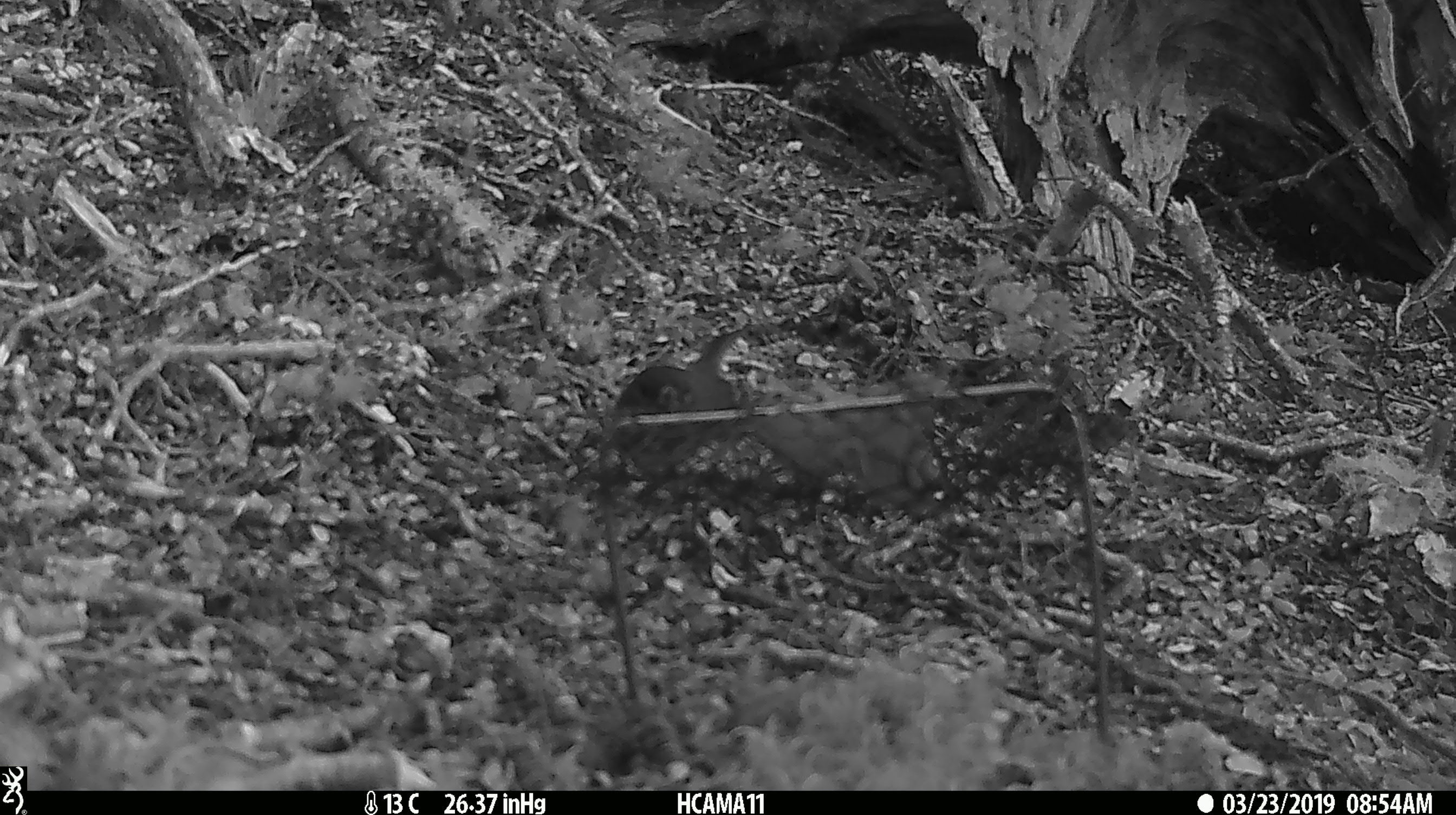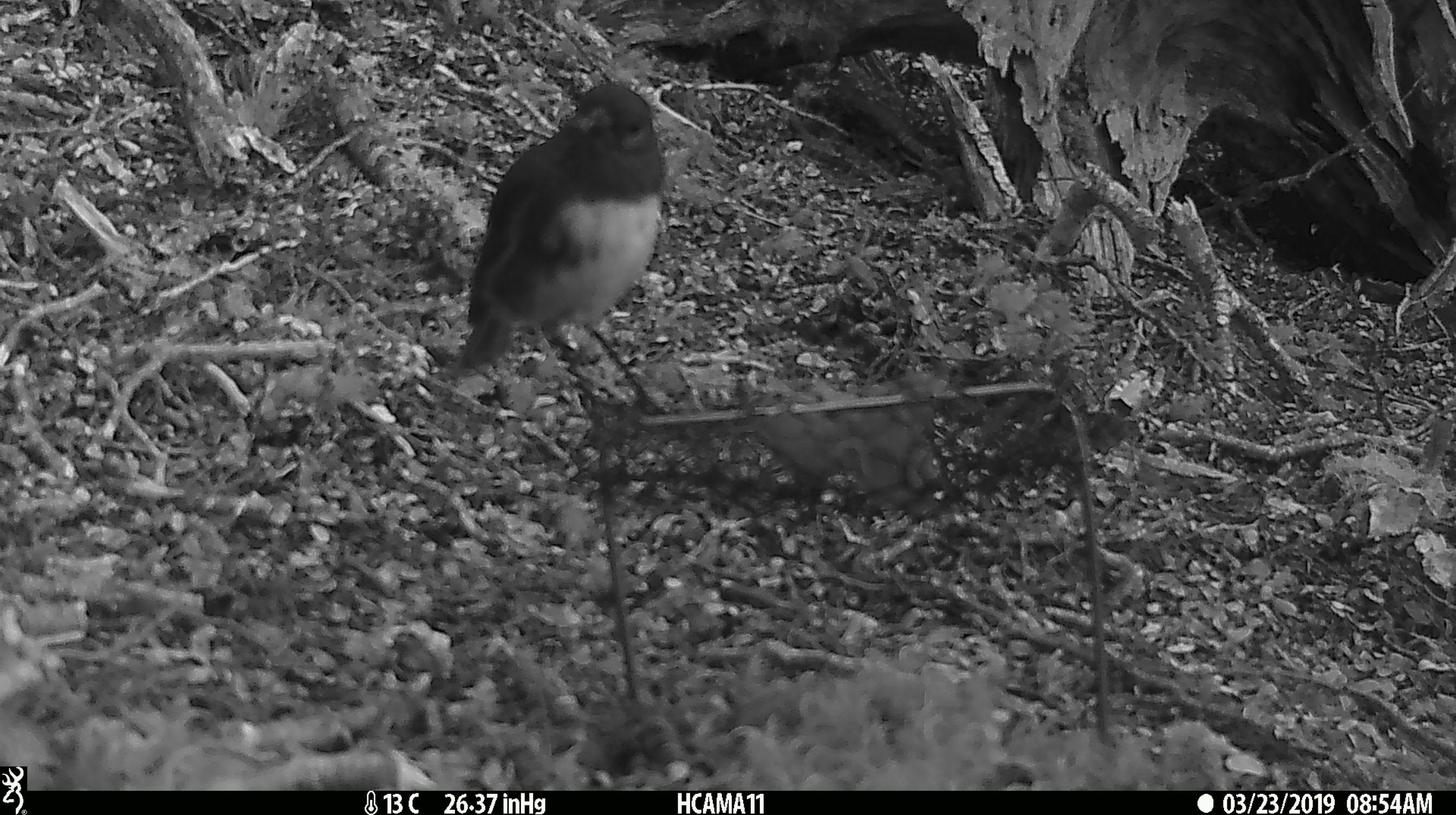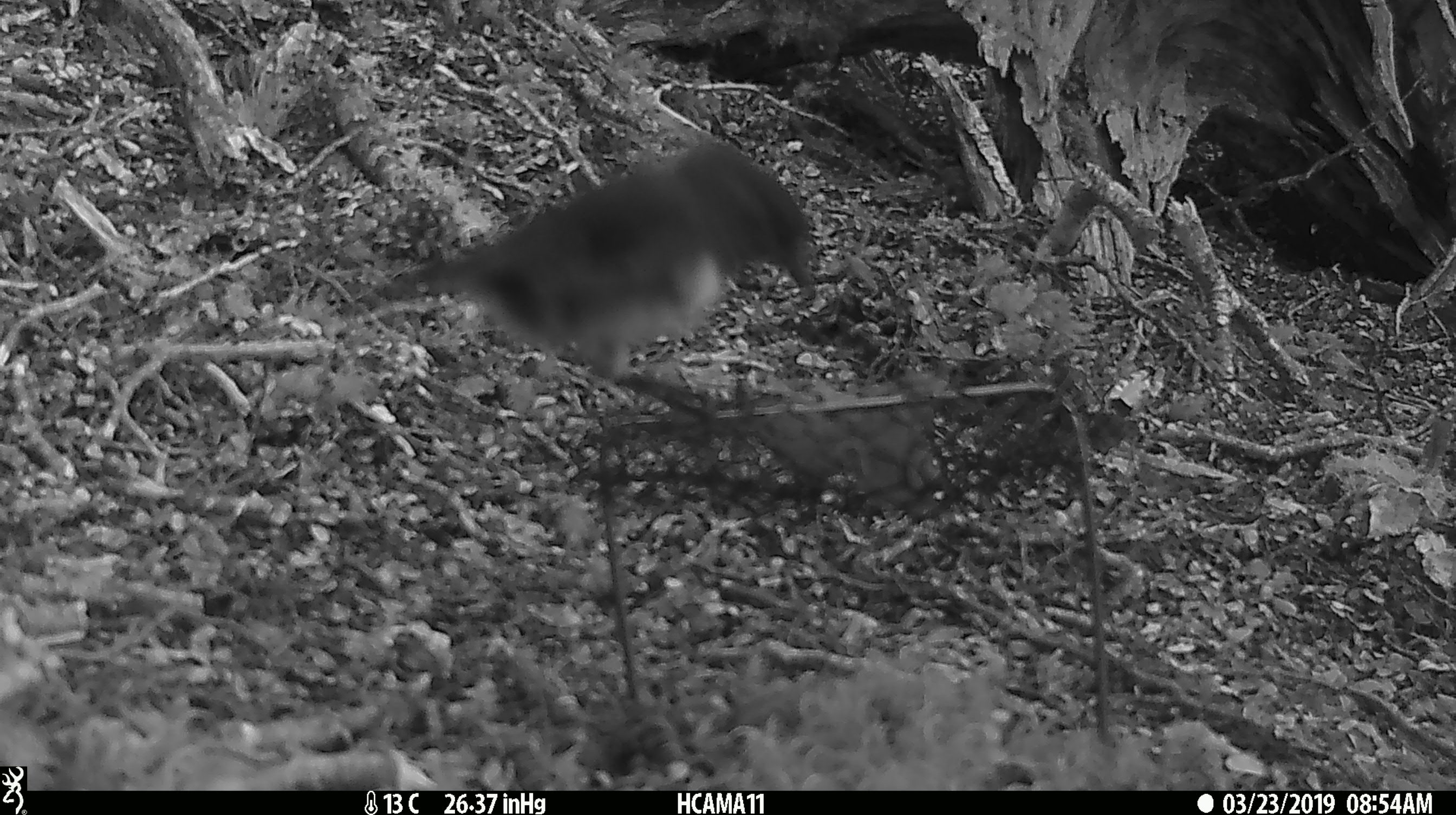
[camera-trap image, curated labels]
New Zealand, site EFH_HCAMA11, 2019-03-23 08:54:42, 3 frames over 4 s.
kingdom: Animalia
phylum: Chordata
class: Aves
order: Passeriformes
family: Petroicidae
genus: Petroica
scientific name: Petroica australis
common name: new zealand robin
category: robin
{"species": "robin (new zealand robin) (Petroica australis)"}